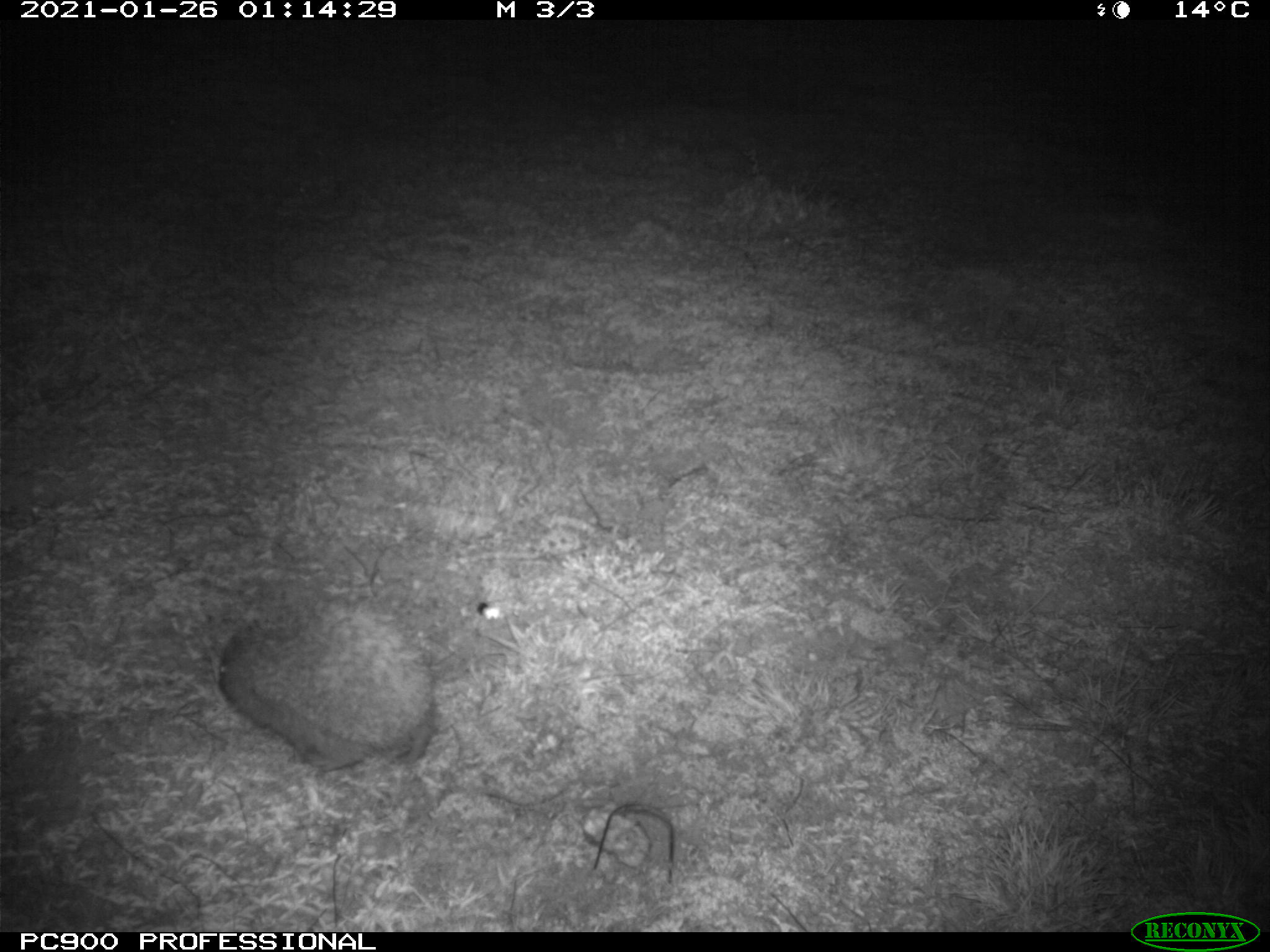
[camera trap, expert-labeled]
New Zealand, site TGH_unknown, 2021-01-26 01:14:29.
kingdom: Animalia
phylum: Chordata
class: Mammalia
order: Eulipotyphla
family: Erinaceidae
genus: Erinaceus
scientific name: Erinaceus europaeus europaeus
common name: european hedgehog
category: hedgehog